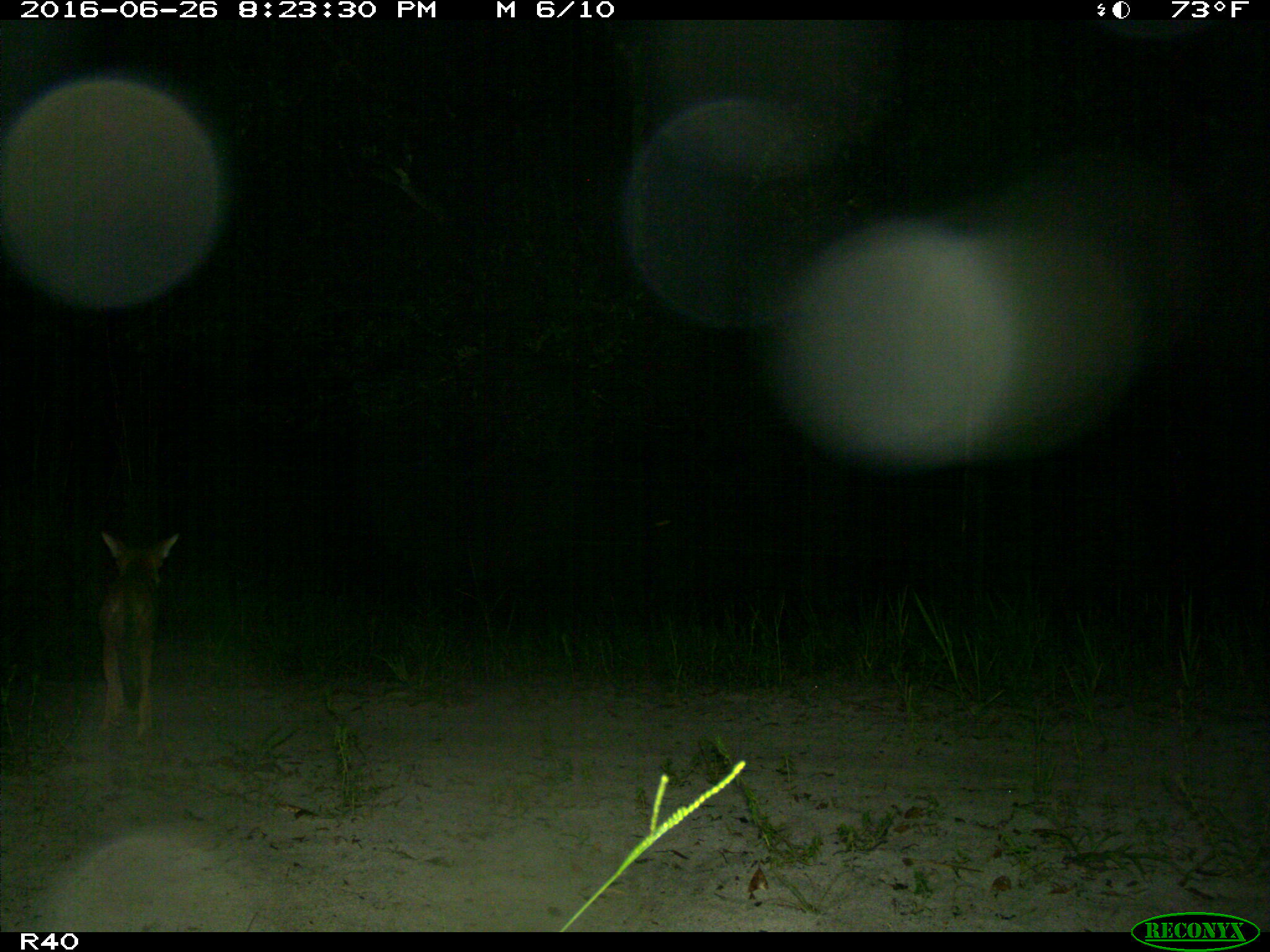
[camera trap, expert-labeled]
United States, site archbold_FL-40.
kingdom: Animalia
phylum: Chordata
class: Mammalia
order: Carnivora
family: Canidae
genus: Canis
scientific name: Canis latrans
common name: coyote